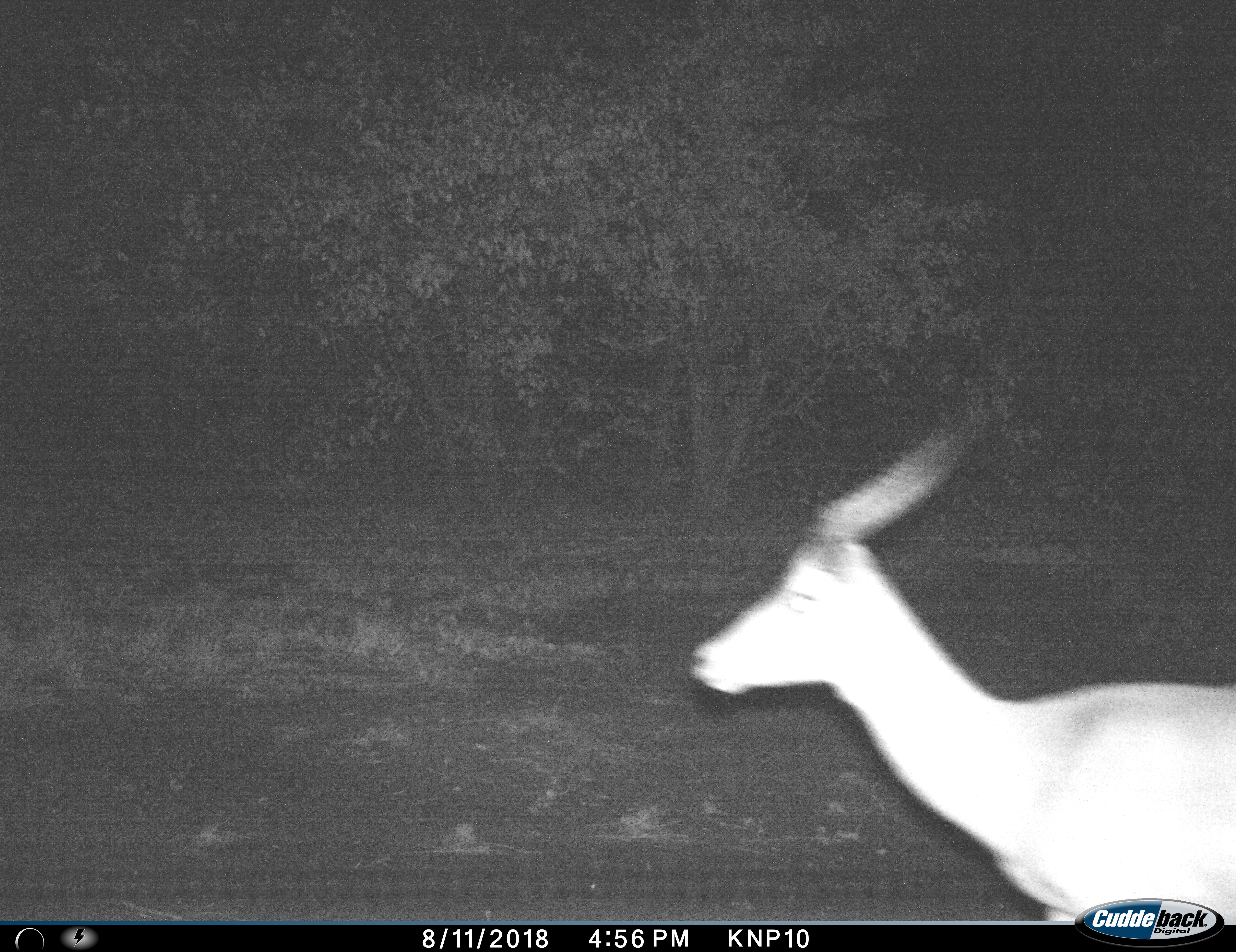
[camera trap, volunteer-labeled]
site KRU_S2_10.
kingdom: Animalia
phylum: Chordata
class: Mammalia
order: Artiodactyla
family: Bovidae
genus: Aepyceros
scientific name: Aepyceros melampus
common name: impala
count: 1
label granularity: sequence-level